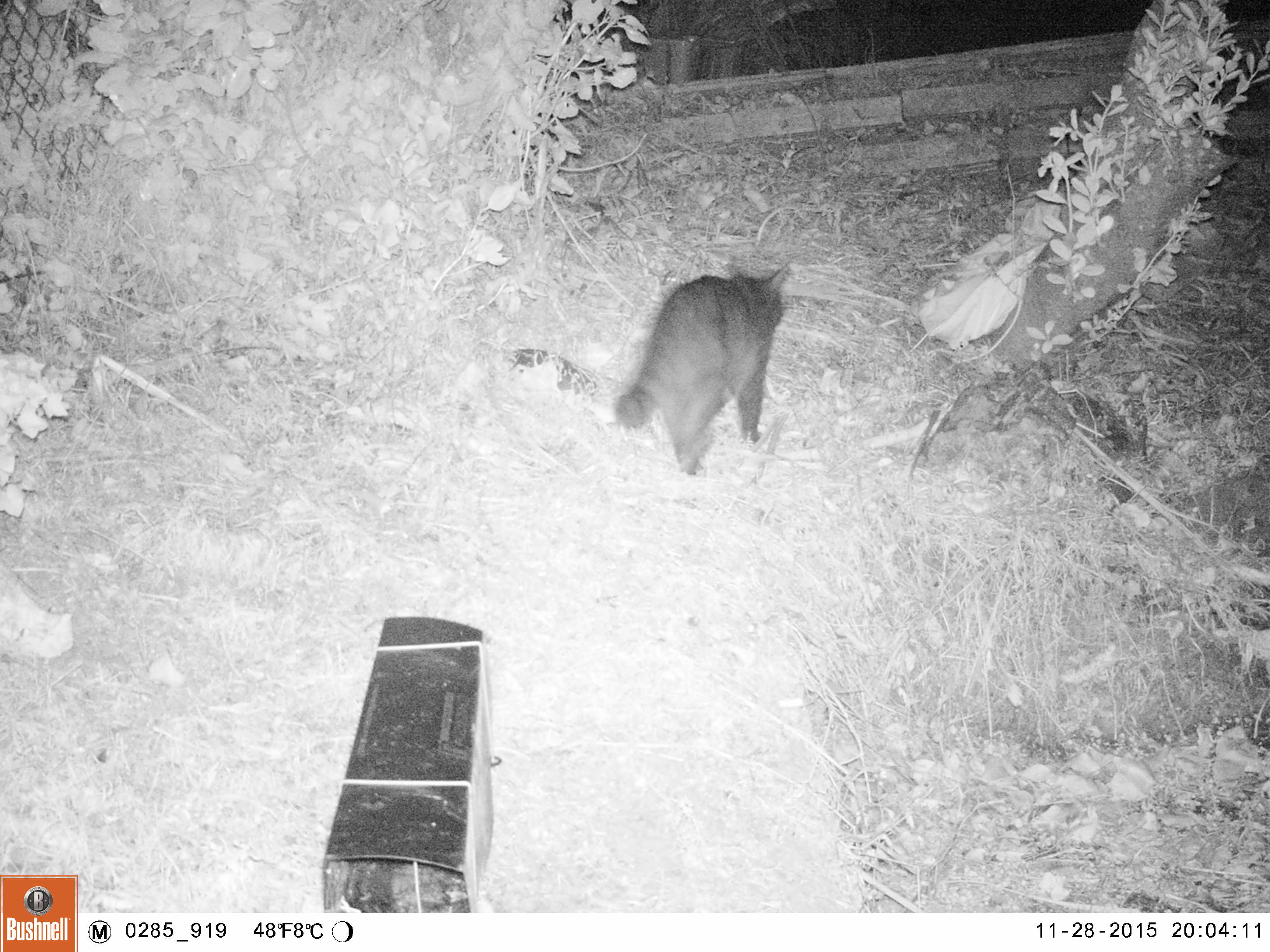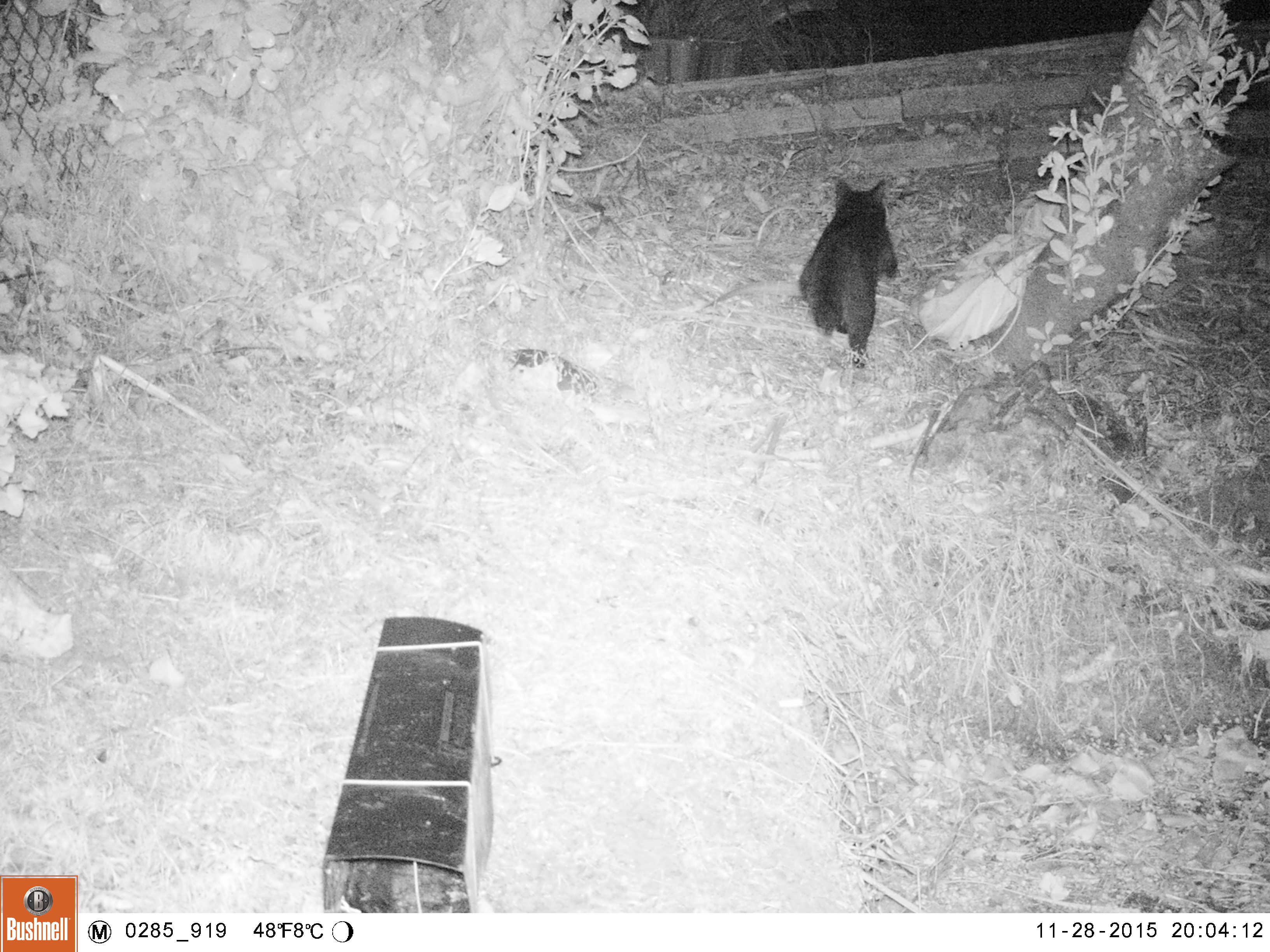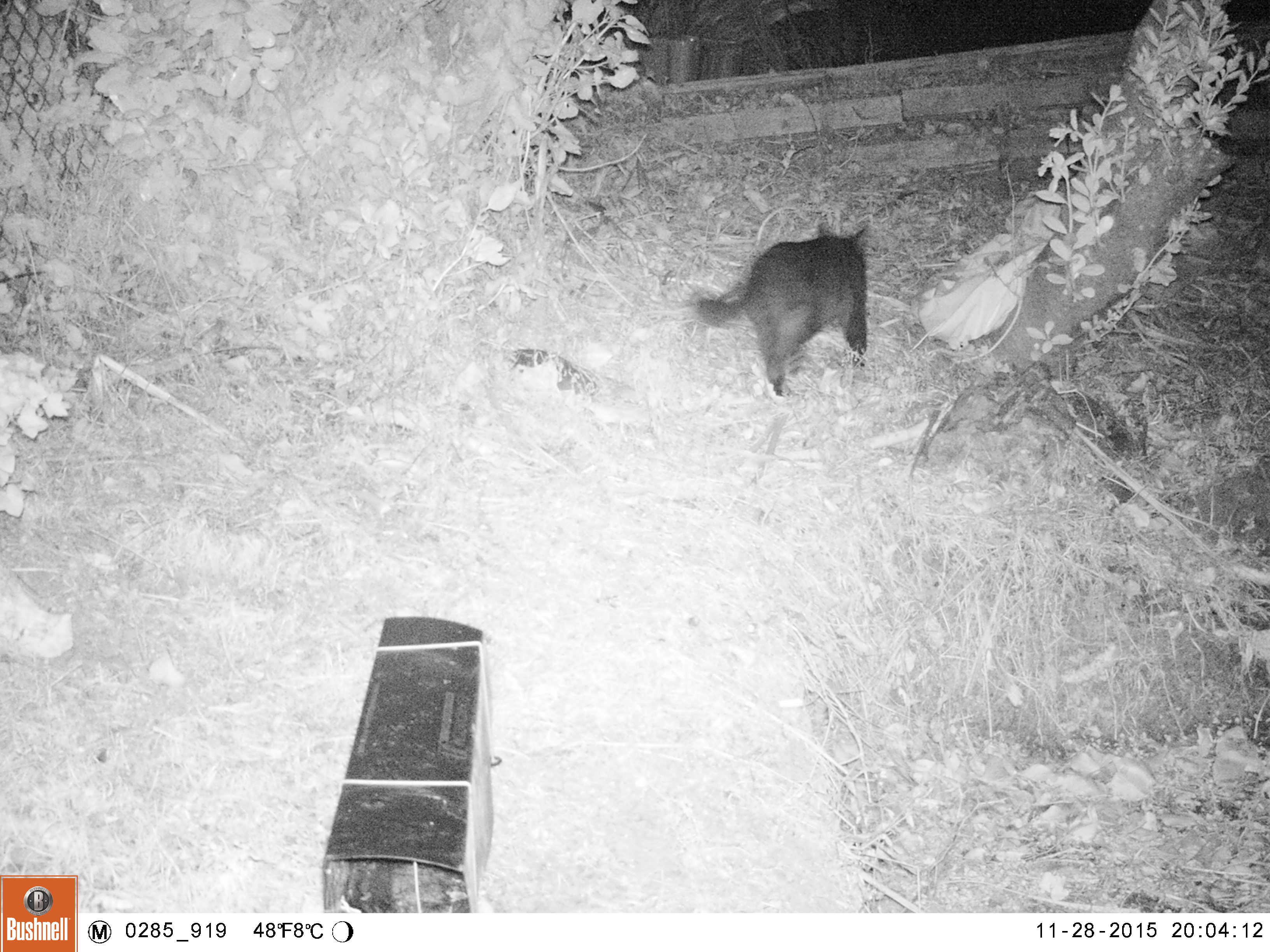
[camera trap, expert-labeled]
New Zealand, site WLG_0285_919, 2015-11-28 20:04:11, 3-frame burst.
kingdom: Animalia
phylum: Chordata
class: Mammalia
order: Carnivora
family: Felidae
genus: Felis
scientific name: Felis catus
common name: domestic cat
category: cat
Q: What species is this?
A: Cat (domestic cat) (Felis catus).